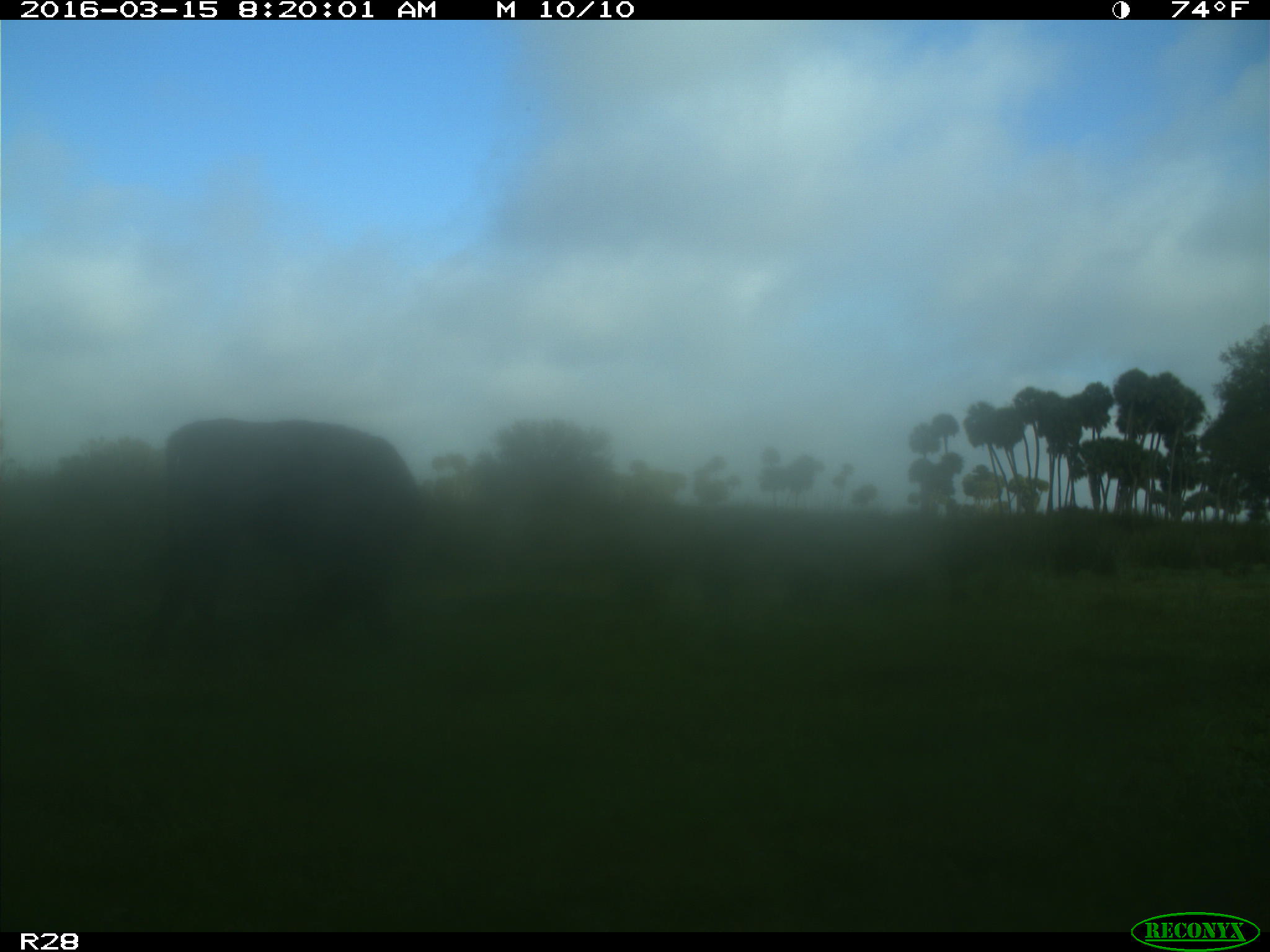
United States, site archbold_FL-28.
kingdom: Animalia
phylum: Chordata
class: Mammalia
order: Artiodactyla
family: Bovidae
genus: Bos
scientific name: Bos taurus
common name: domestic cow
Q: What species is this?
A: Bos taurus (domestic cow).